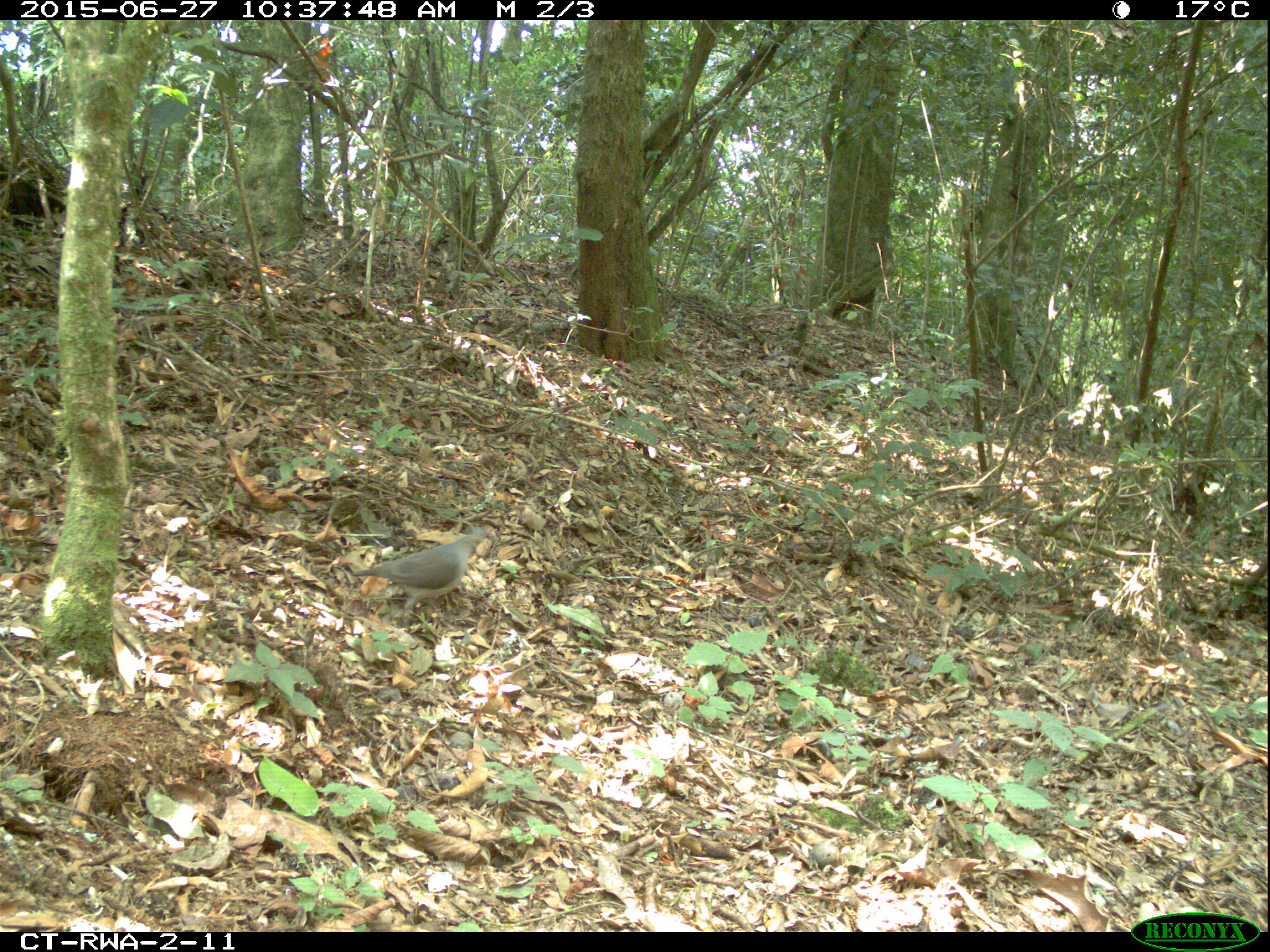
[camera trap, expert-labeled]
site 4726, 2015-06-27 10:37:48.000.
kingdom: Animalia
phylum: Chordata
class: Aves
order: Columbiformes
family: Columbidae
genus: Turtur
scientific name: Turtur tympanistria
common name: tambourine dove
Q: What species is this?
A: Turtur tympanistria (tambourine dove).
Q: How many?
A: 1.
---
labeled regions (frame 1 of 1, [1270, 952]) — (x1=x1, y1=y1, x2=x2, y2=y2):
turtur tympanistria: (x1=347, y1=525, x2=496, y2=615)